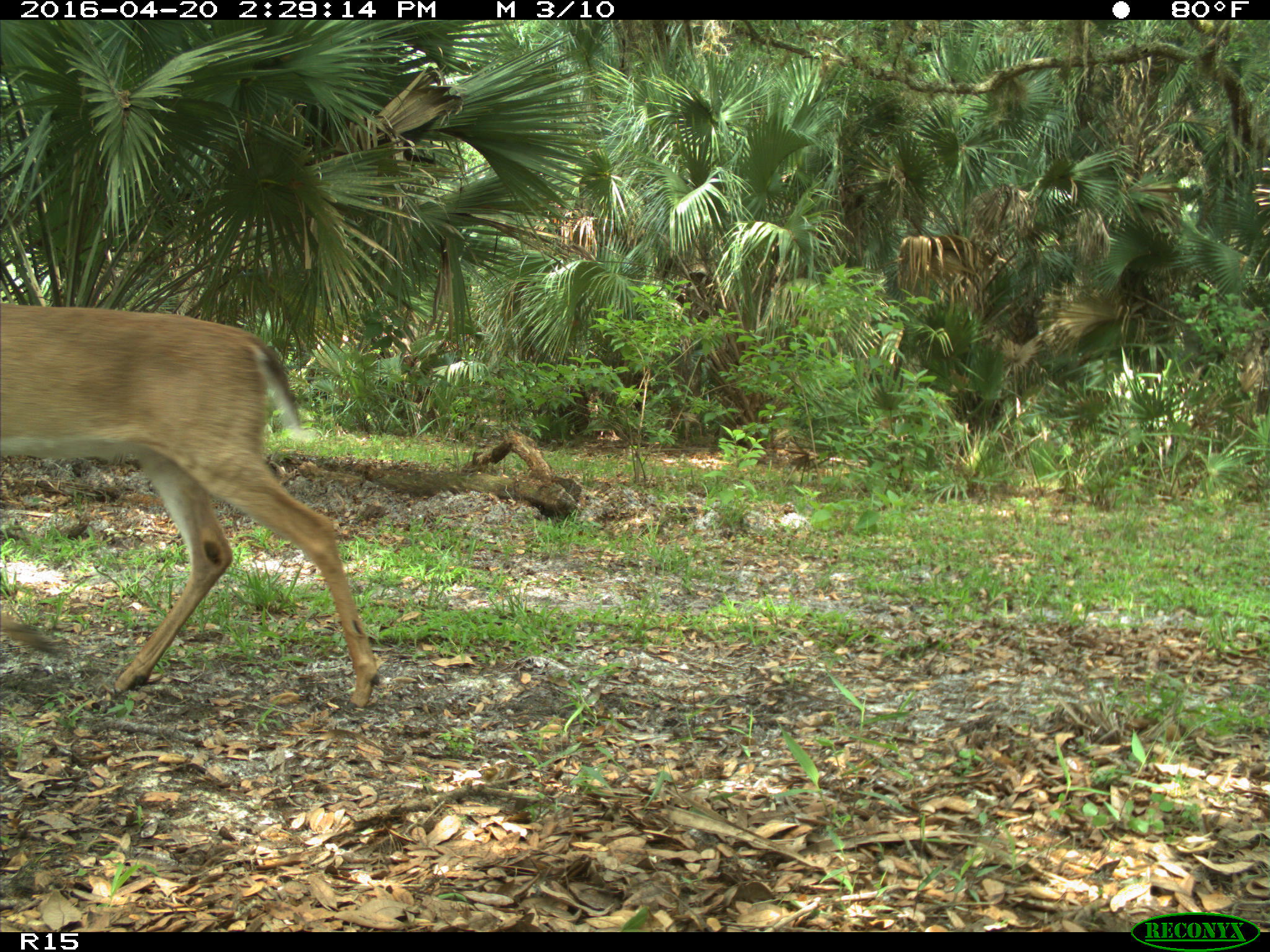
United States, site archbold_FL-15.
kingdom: Animalia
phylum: Chordata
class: Mammalia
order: Artiodactyla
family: Cervidae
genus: Odocoileus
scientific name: Odocoileus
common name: deer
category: unidentified deer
Unidentified deer (deer) (Odocoileus).